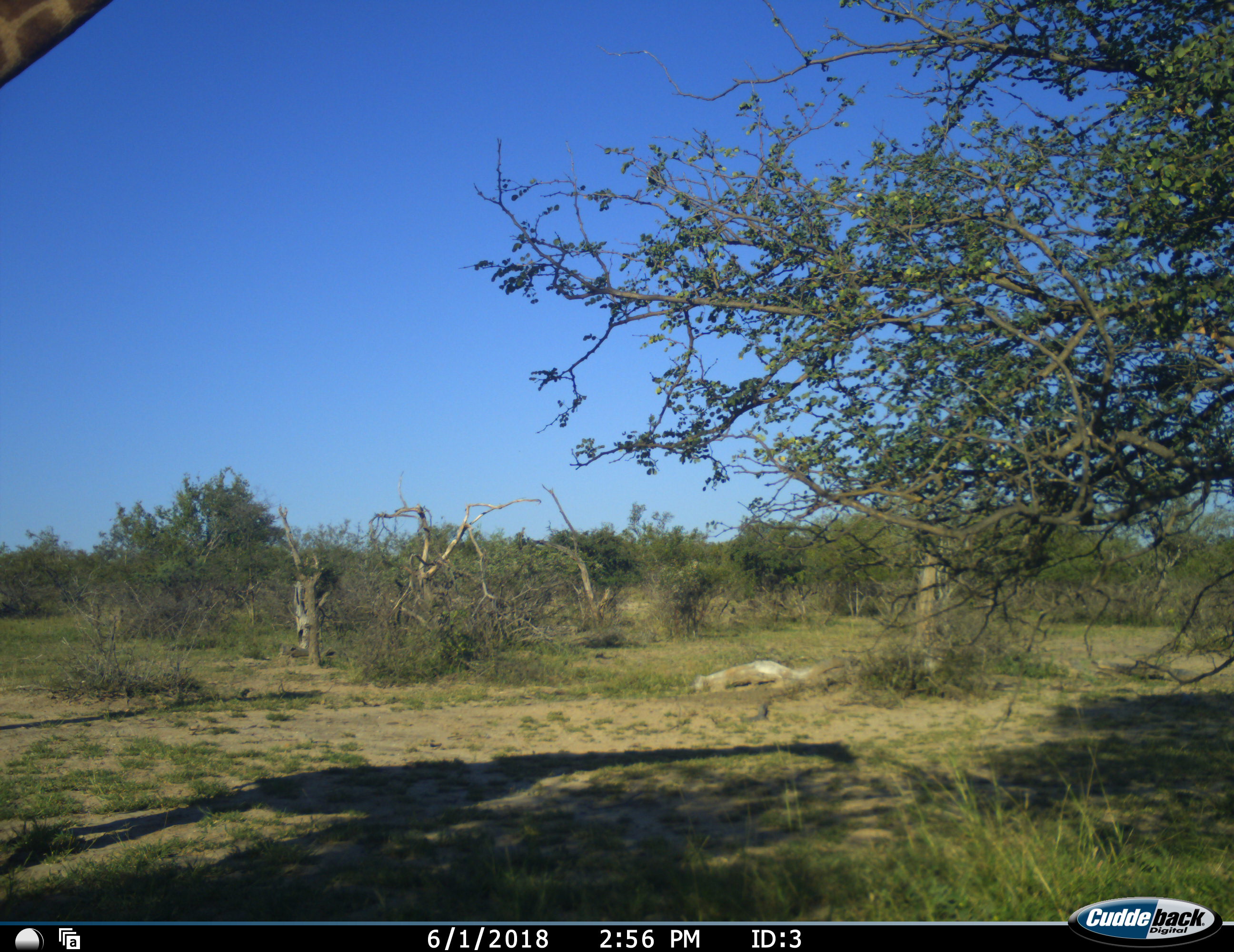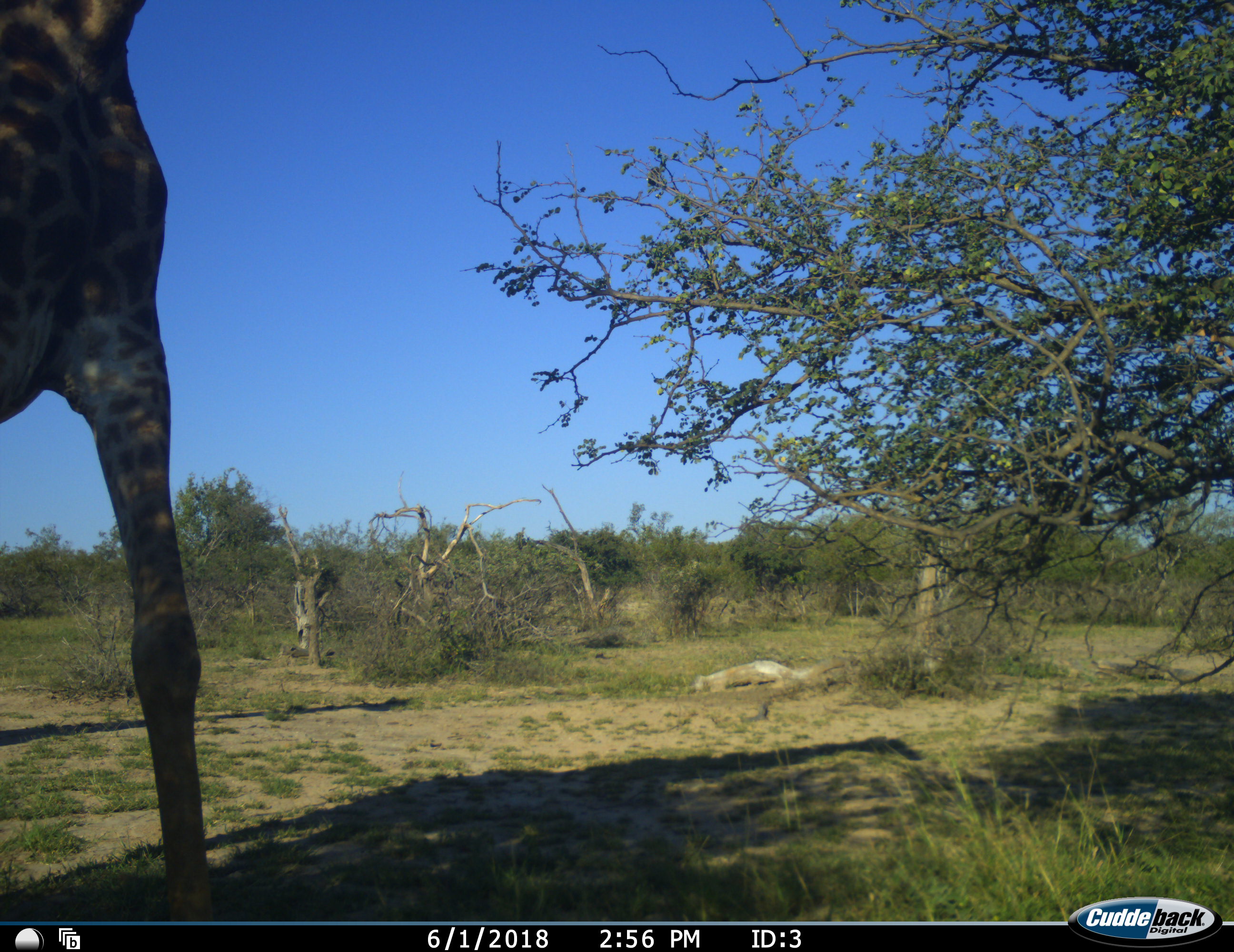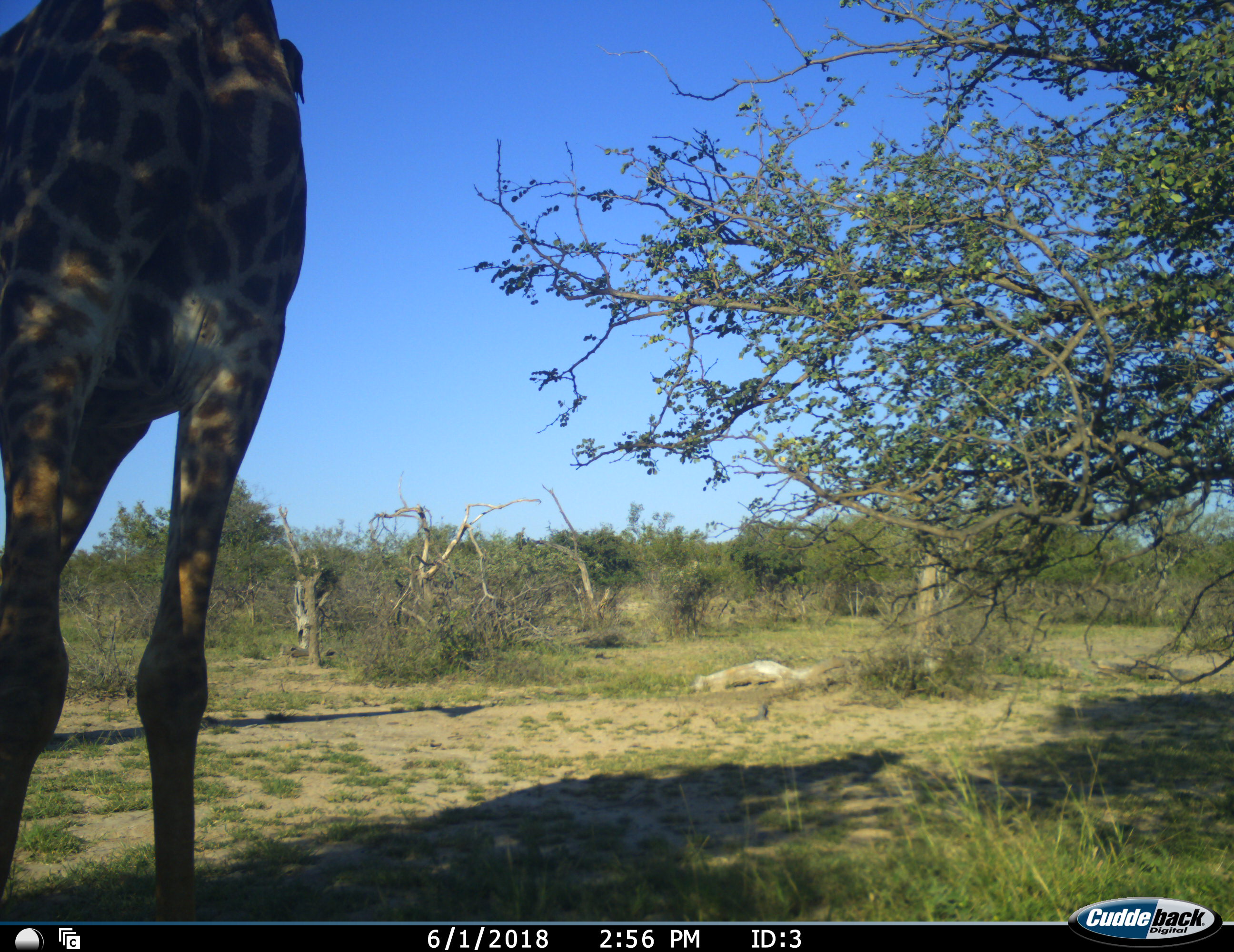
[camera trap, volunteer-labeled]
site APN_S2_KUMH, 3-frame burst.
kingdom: Animalia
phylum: Chordata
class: Mammalia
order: Artiodactyla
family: Giraffidae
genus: Giraffa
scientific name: Giraffa camelopardalis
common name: giraffe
Giraffe (Giraffa camelopardalis), count 1. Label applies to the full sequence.